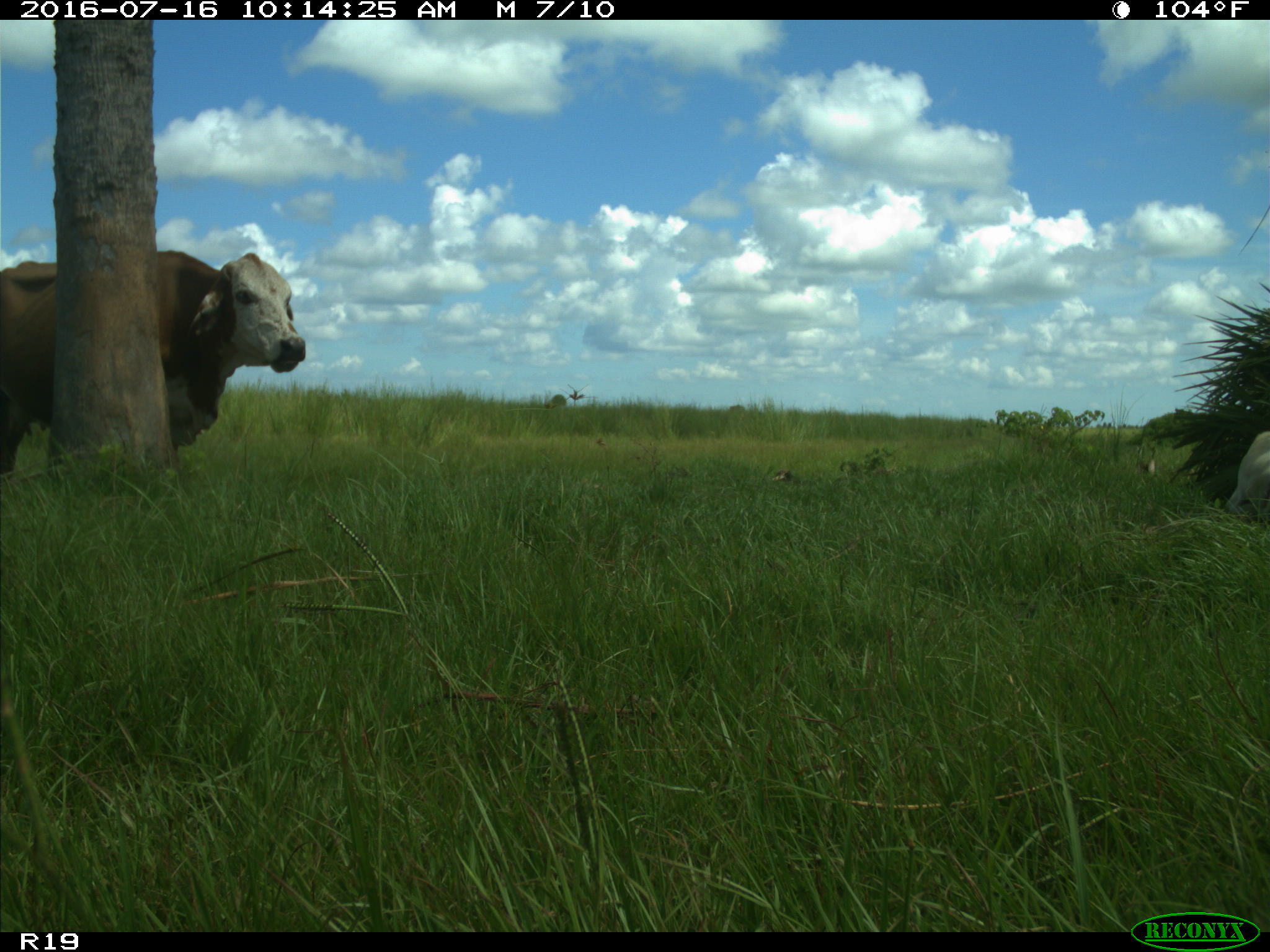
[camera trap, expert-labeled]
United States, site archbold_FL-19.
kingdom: Animalia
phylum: Chordata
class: Mammalia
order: Artiodactyla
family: Bovidae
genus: Bos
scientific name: Bos taurus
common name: domestic cow